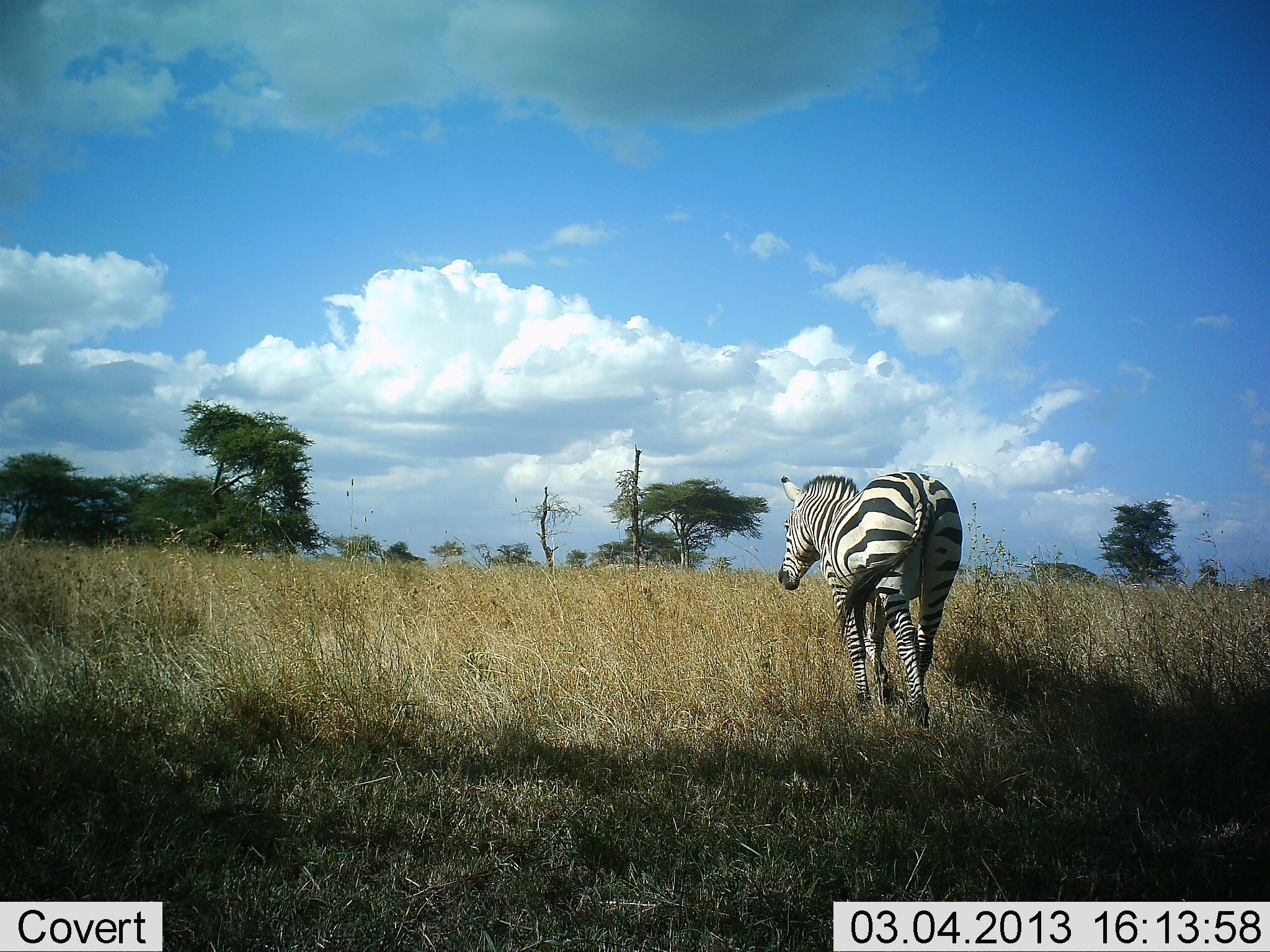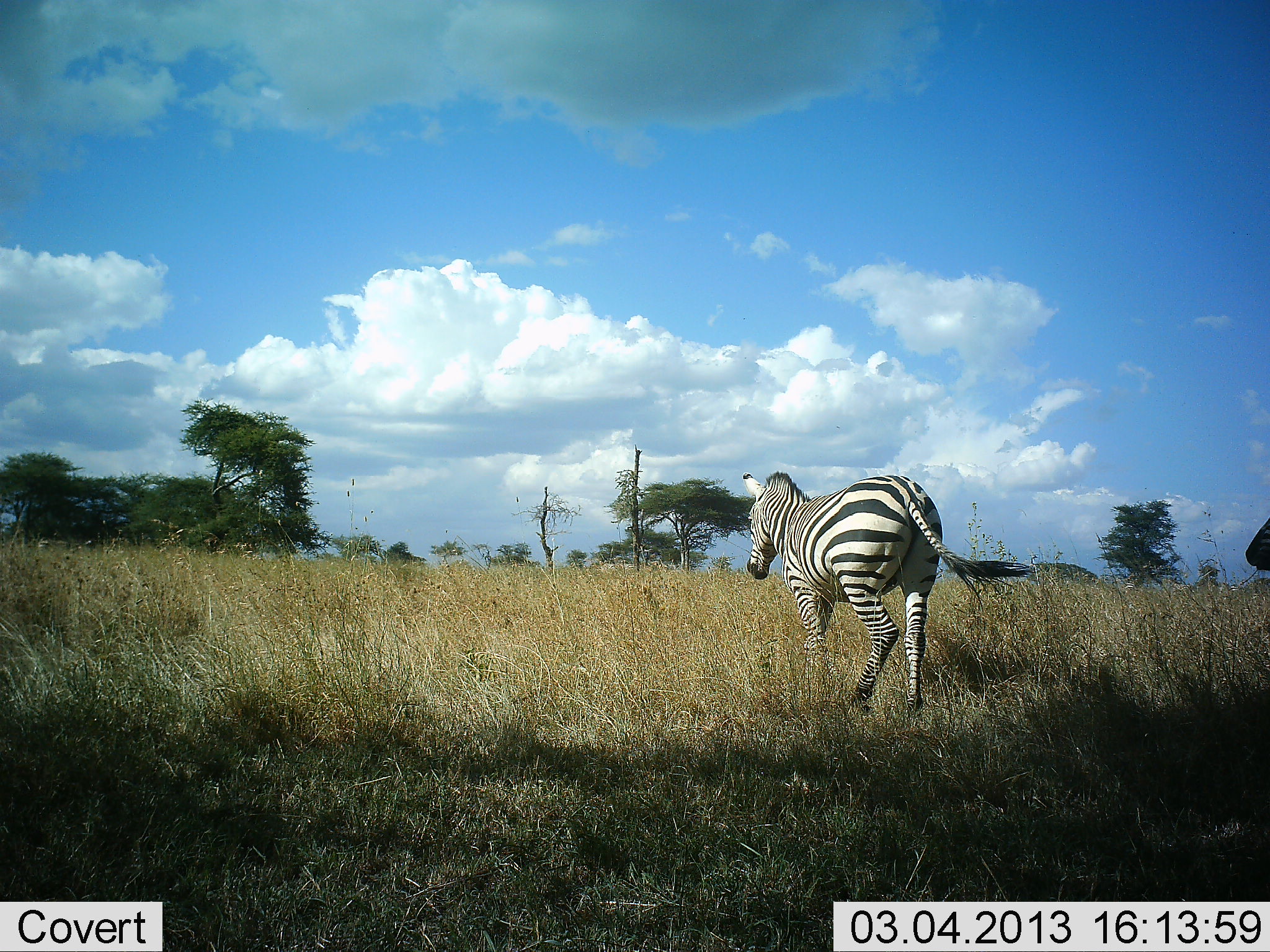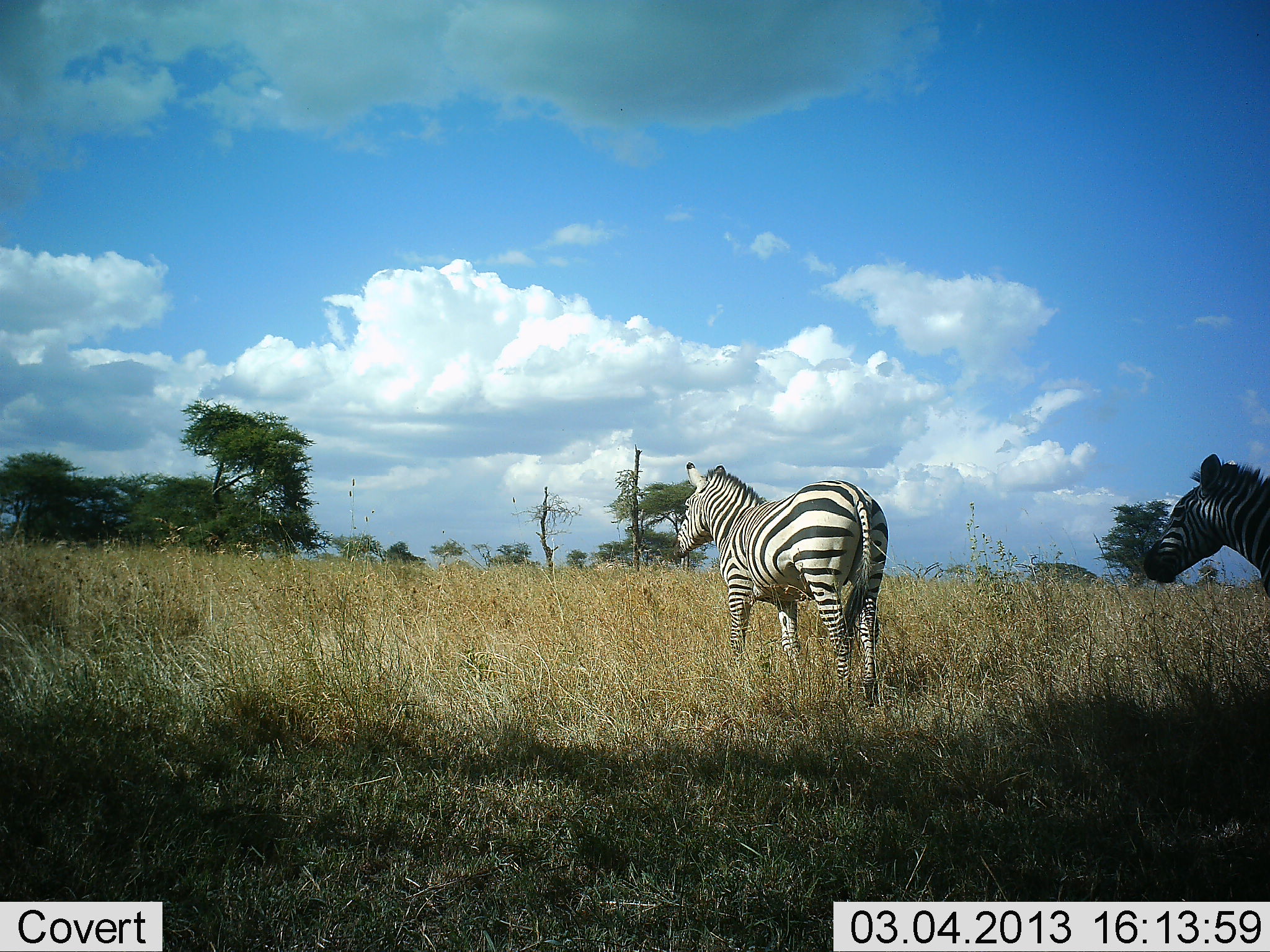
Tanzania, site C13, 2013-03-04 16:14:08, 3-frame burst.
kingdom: Animalia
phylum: Chordata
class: Mammalia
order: Perissodactyla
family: Equidae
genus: Equus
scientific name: Equus quagga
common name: plains zebra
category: zebra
Zebra (plains zebra) (Equus quagga), count 2. Behavior (volunteer vote fractions): standing 5%, resting 0%, moving 97%, interacting 0%. Young present (vote fraction): 0%. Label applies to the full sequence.